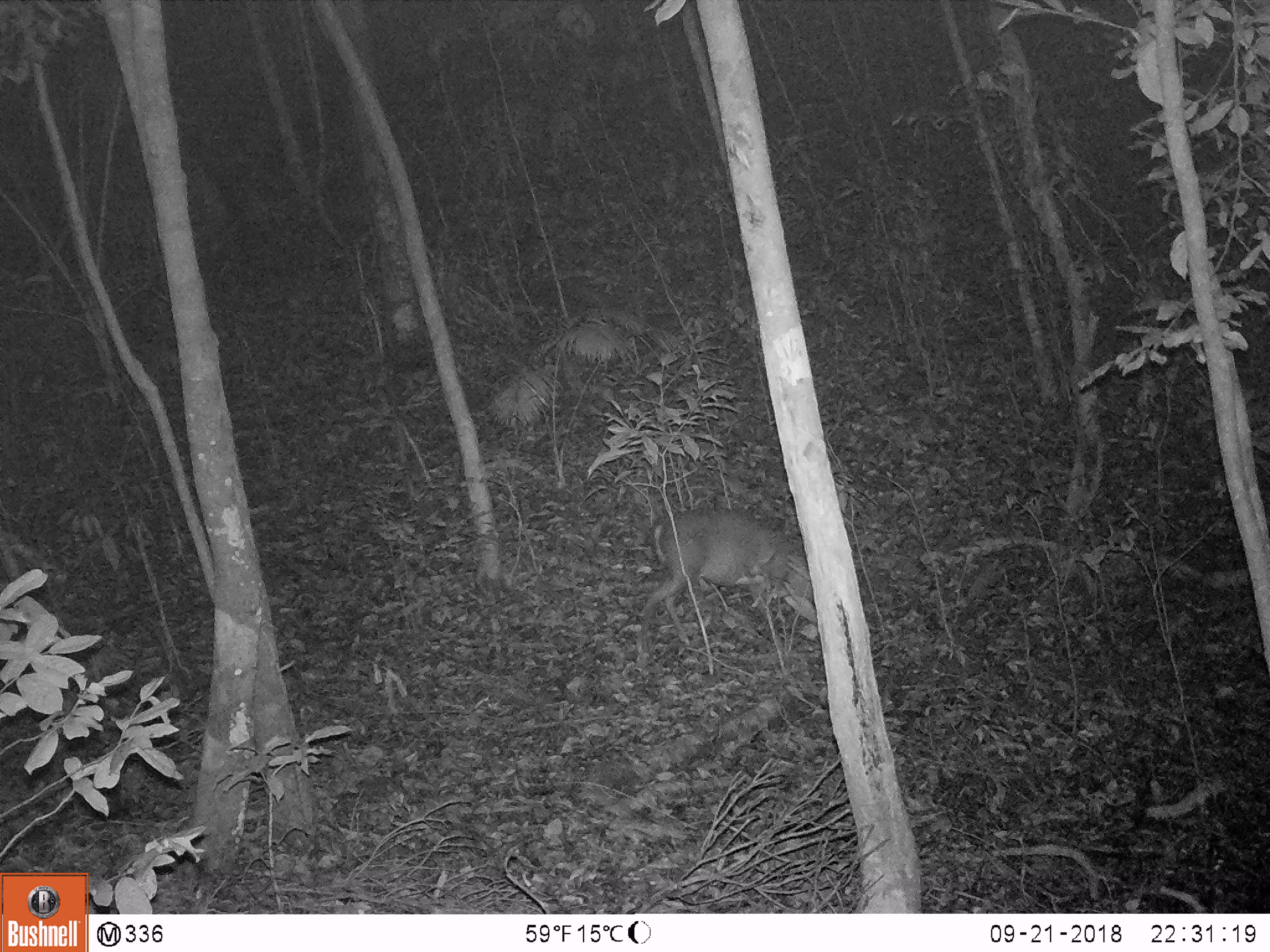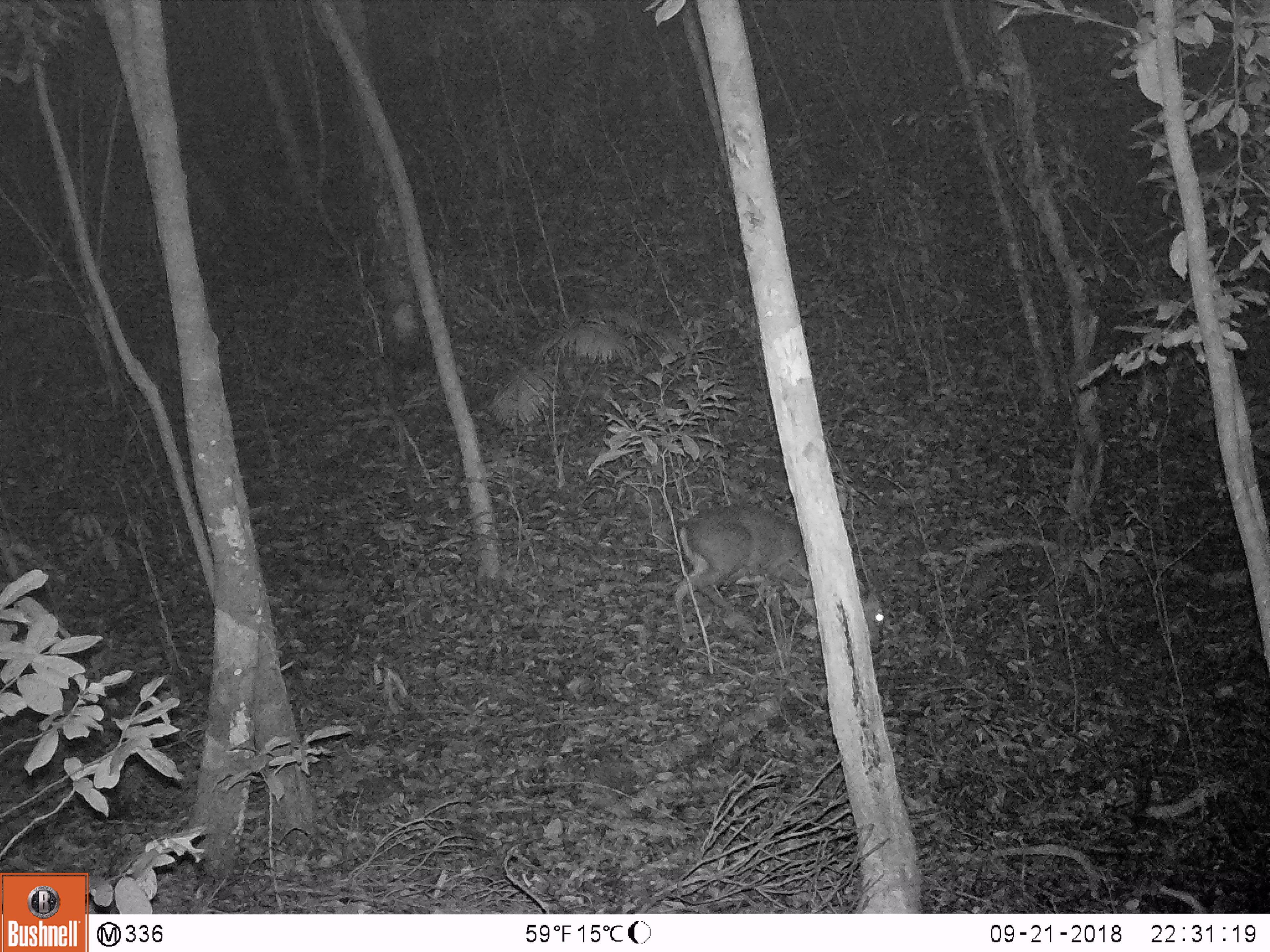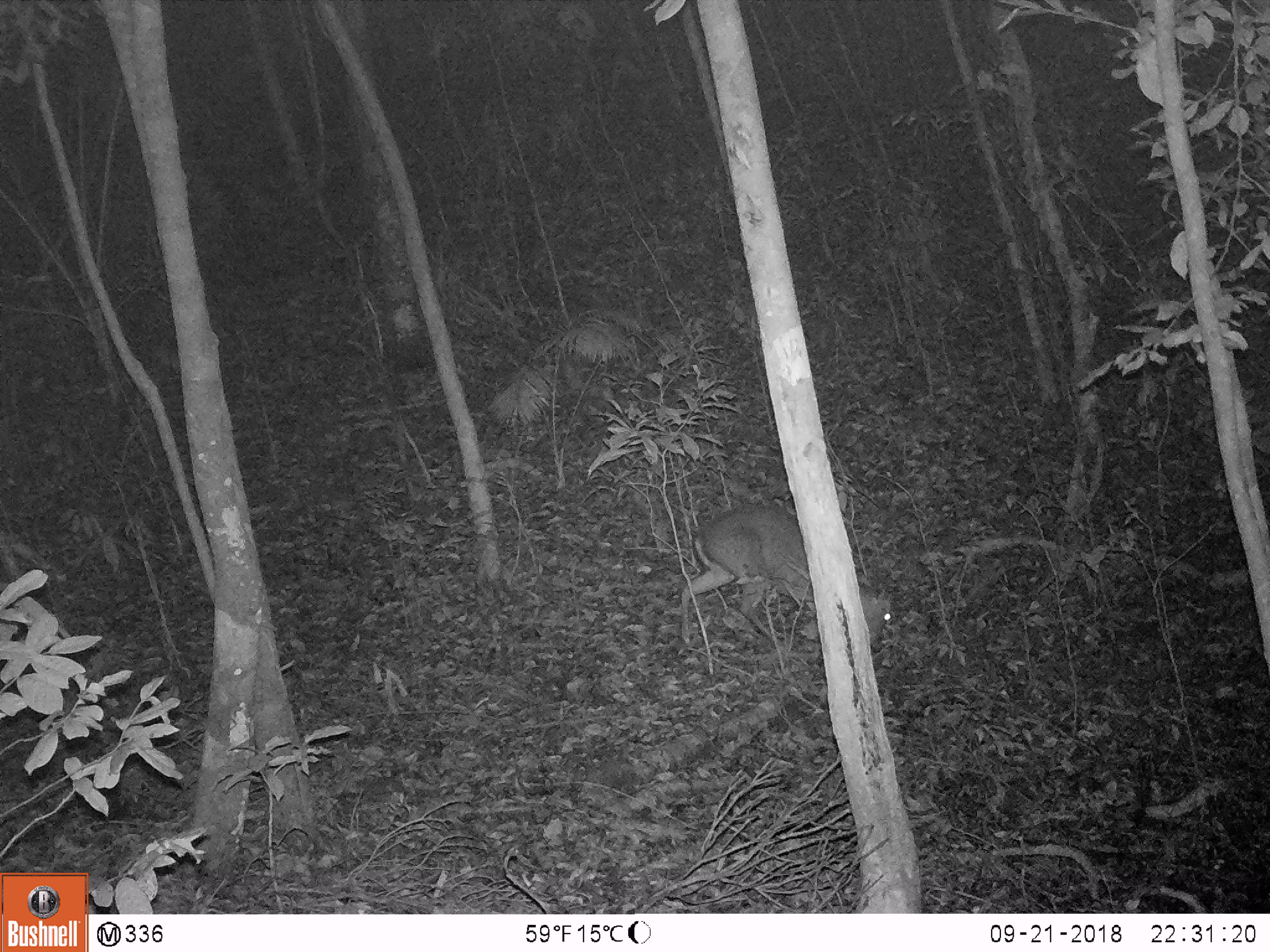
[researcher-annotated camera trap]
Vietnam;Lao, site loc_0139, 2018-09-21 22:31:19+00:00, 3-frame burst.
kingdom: Animalia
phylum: Chordata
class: Mammalia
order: Artiodactyla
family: Cervidae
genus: Muntiacus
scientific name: Muntiacus rooseveltorum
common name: roosevelt's muntjac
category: roosevelts muntjac group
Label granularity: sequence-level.